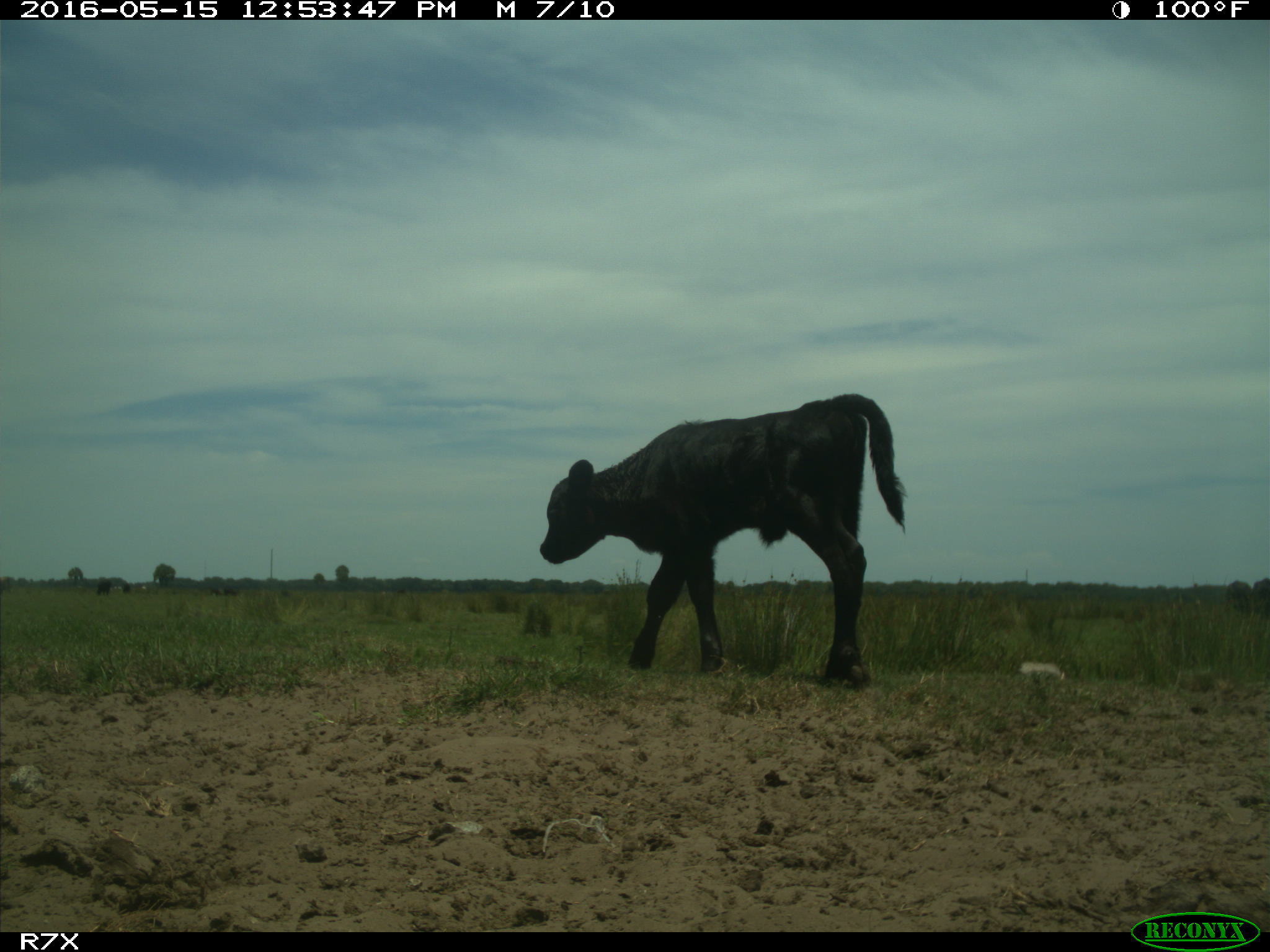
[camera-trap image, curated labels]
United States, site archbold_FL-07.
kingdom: Animalia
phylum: Chordata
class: Mammalia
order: Artiodactyla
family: Bovidae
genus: Bos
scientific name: Bos taurus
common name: domestic cow